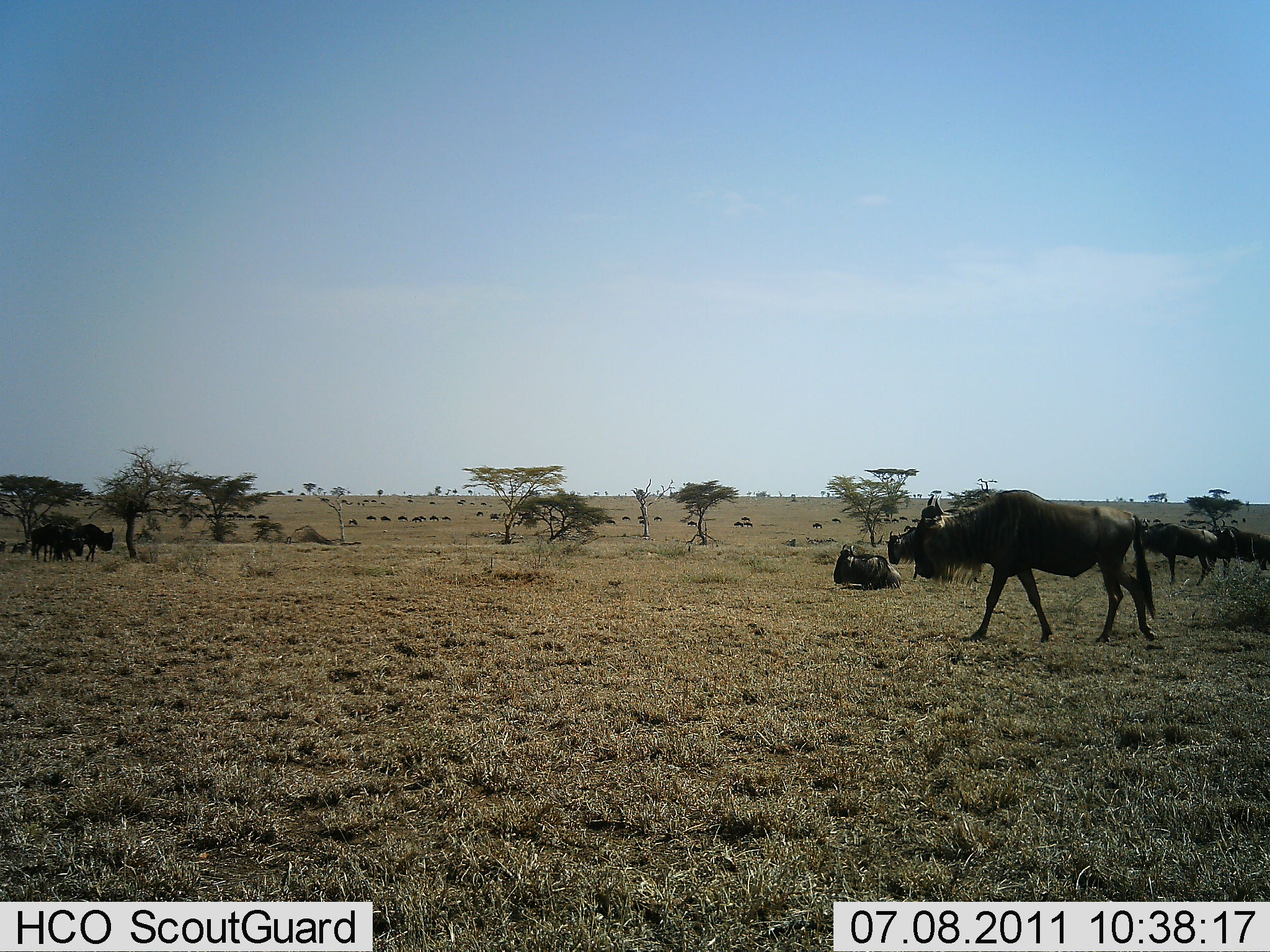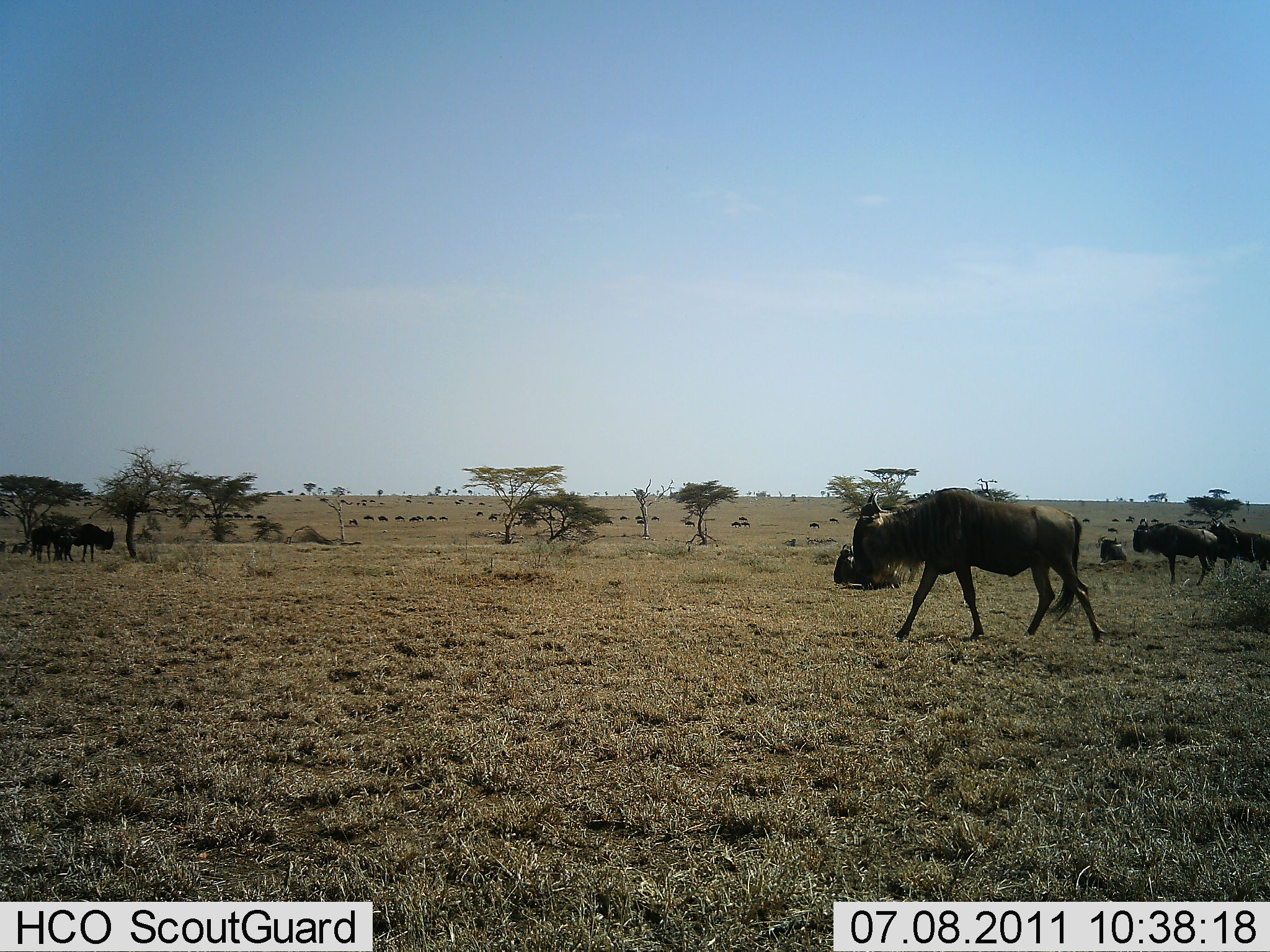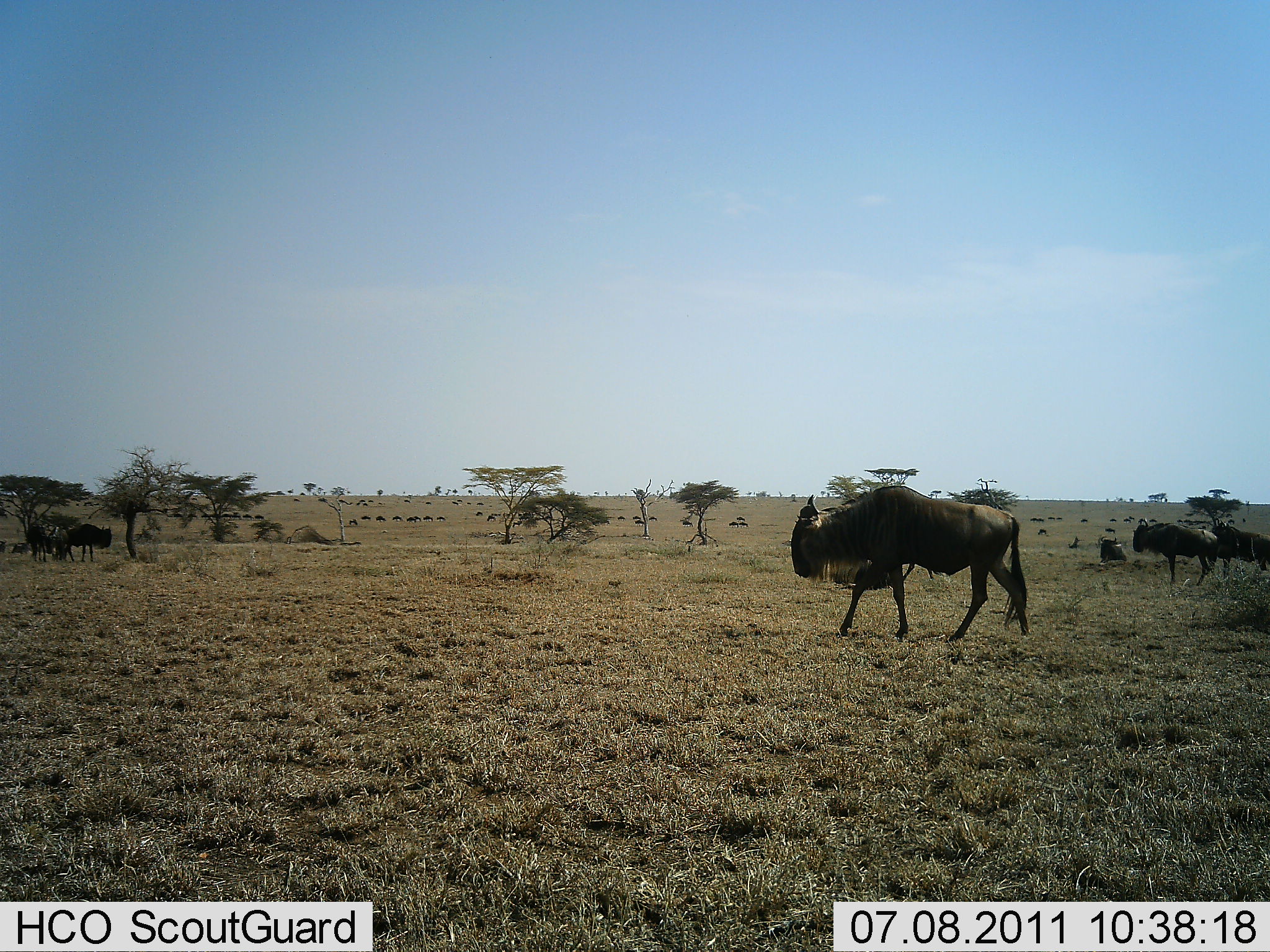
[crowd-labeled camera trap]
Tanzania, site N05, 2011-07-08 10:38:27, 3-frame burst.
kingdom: Animalia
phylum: Chordata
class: Mammalia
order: Artiodactyla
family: Bovidae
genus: Connochaetes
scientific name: Connochaetes taurinus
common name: blue wildebeest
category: wildebeest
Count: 11-50.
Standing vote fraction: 50%.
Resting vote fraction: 50%.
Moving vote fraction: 90%.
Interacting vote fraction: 0%.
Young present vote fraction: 0%.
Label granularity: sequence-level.